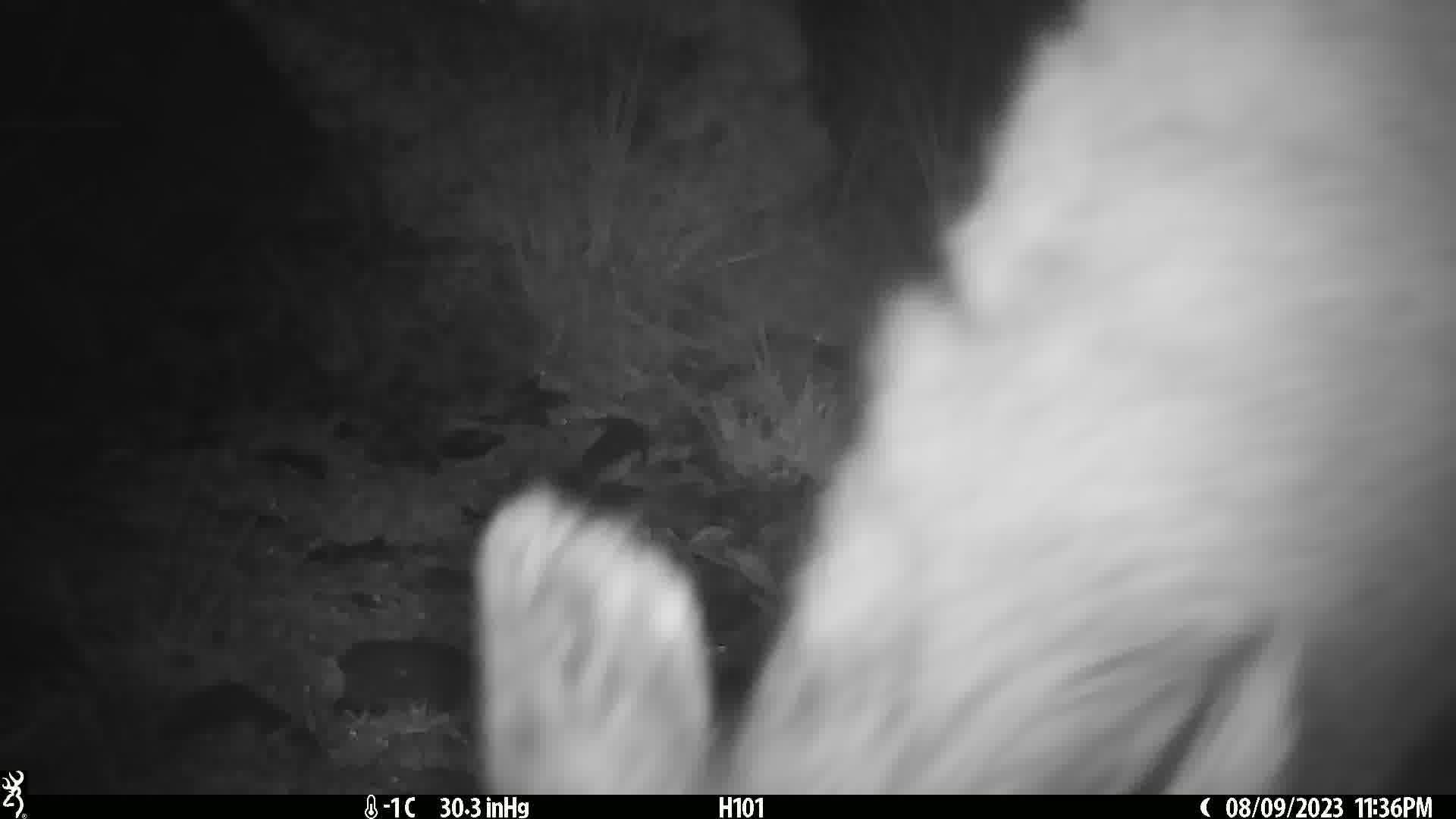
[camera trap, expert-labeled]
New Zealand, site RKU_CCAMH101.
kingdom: Animalia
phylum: Chordata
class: Mammalia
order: Artiodactyla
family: Cervidae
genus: Odocoileus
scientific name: Odocoileus virginianus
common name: white-tailed deer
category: white tailed deer